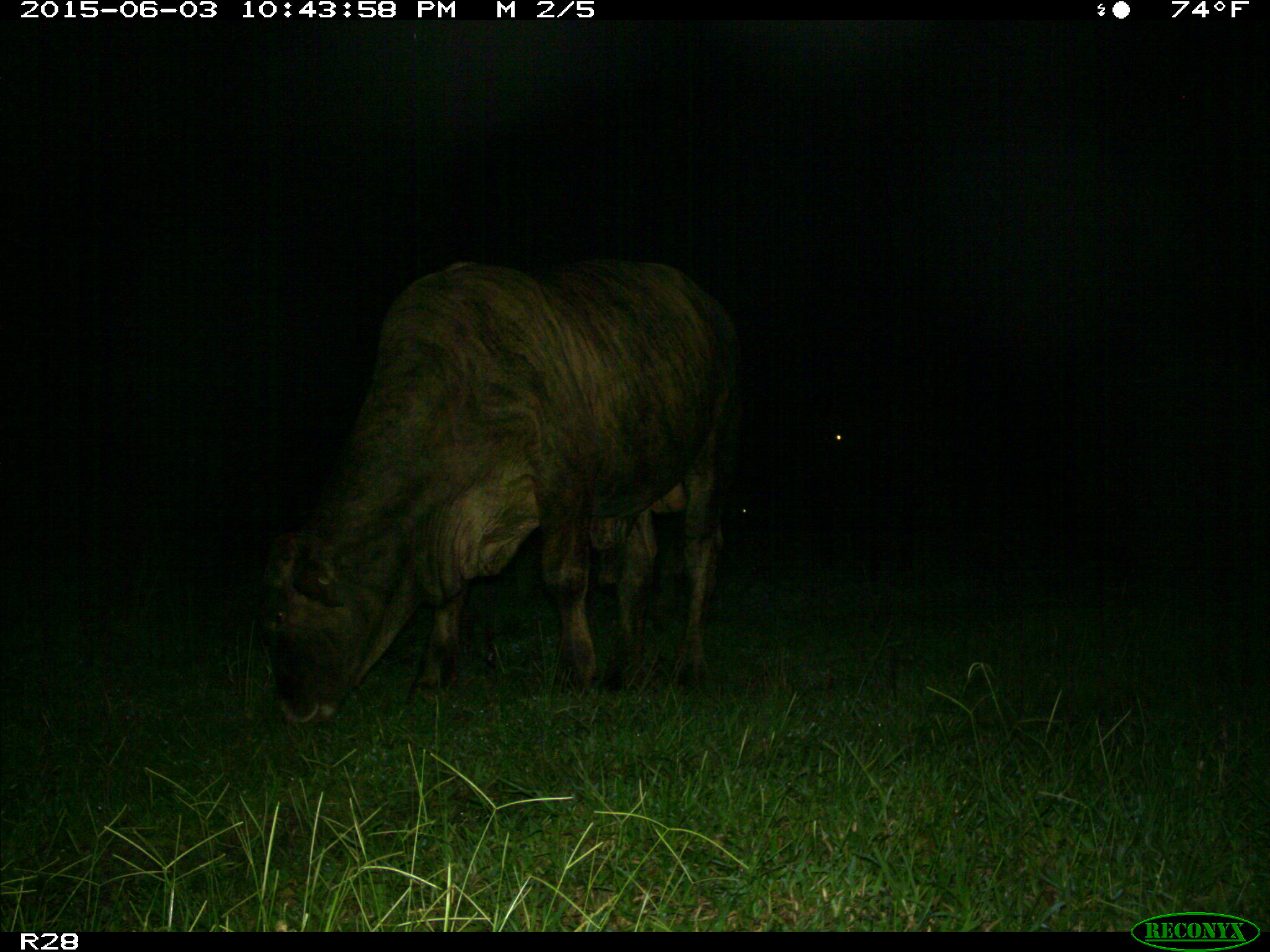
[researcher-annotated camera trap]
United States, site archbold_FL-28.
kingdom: Animalia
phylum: Chordata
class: Mammalia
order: Artiodactyla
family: Bovidae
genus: Bos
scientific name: Bos taurus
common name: domestic cow